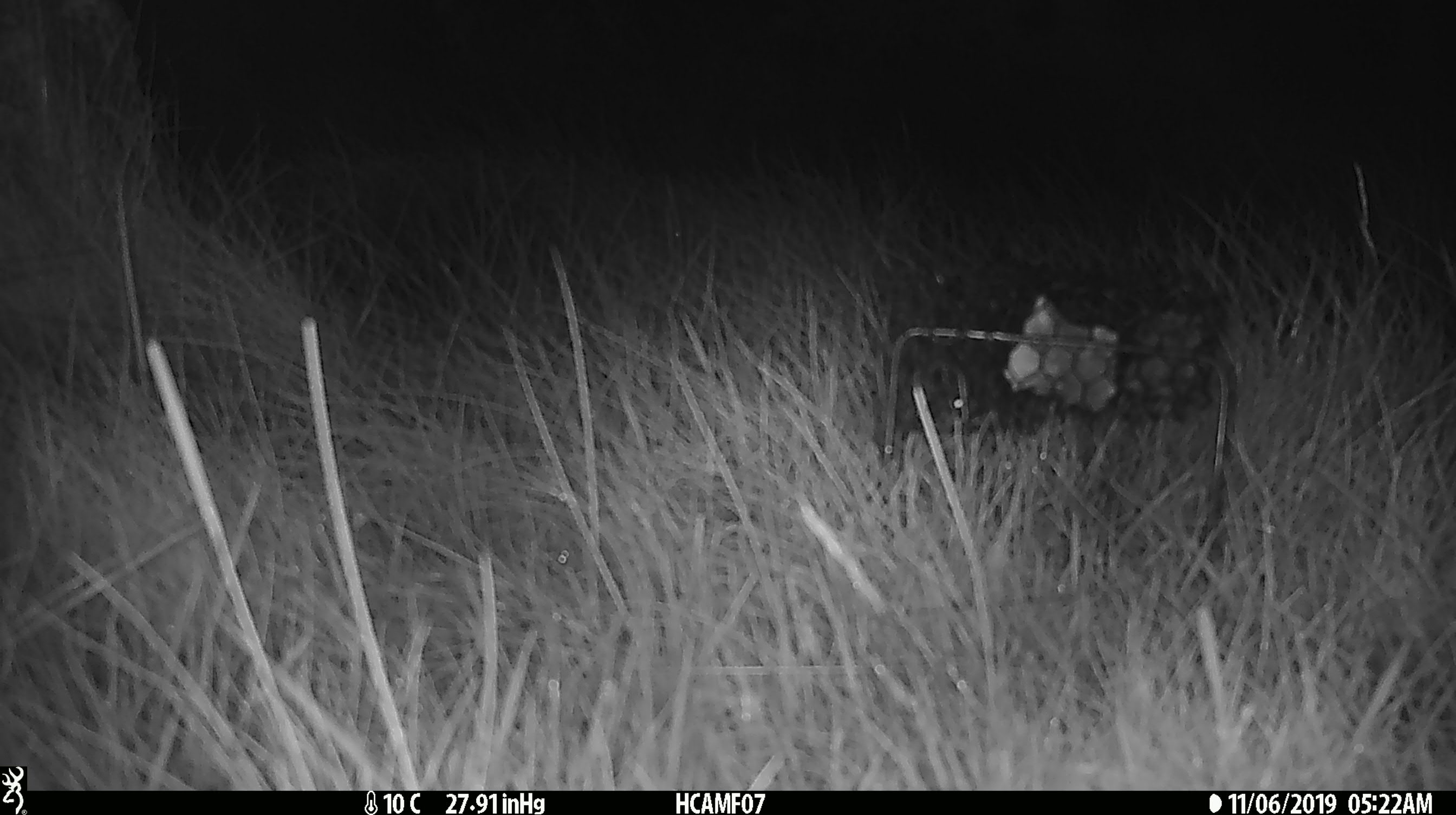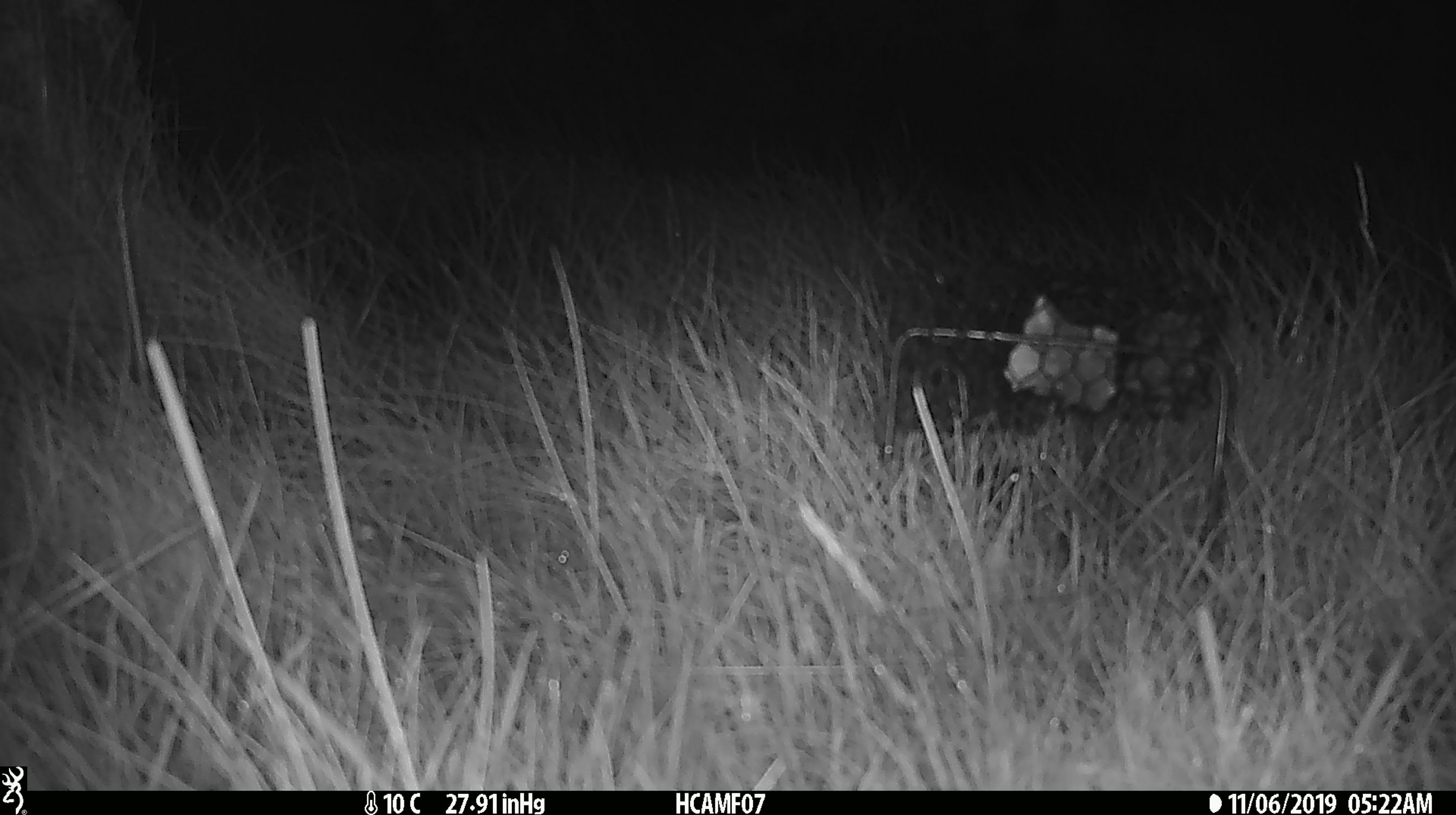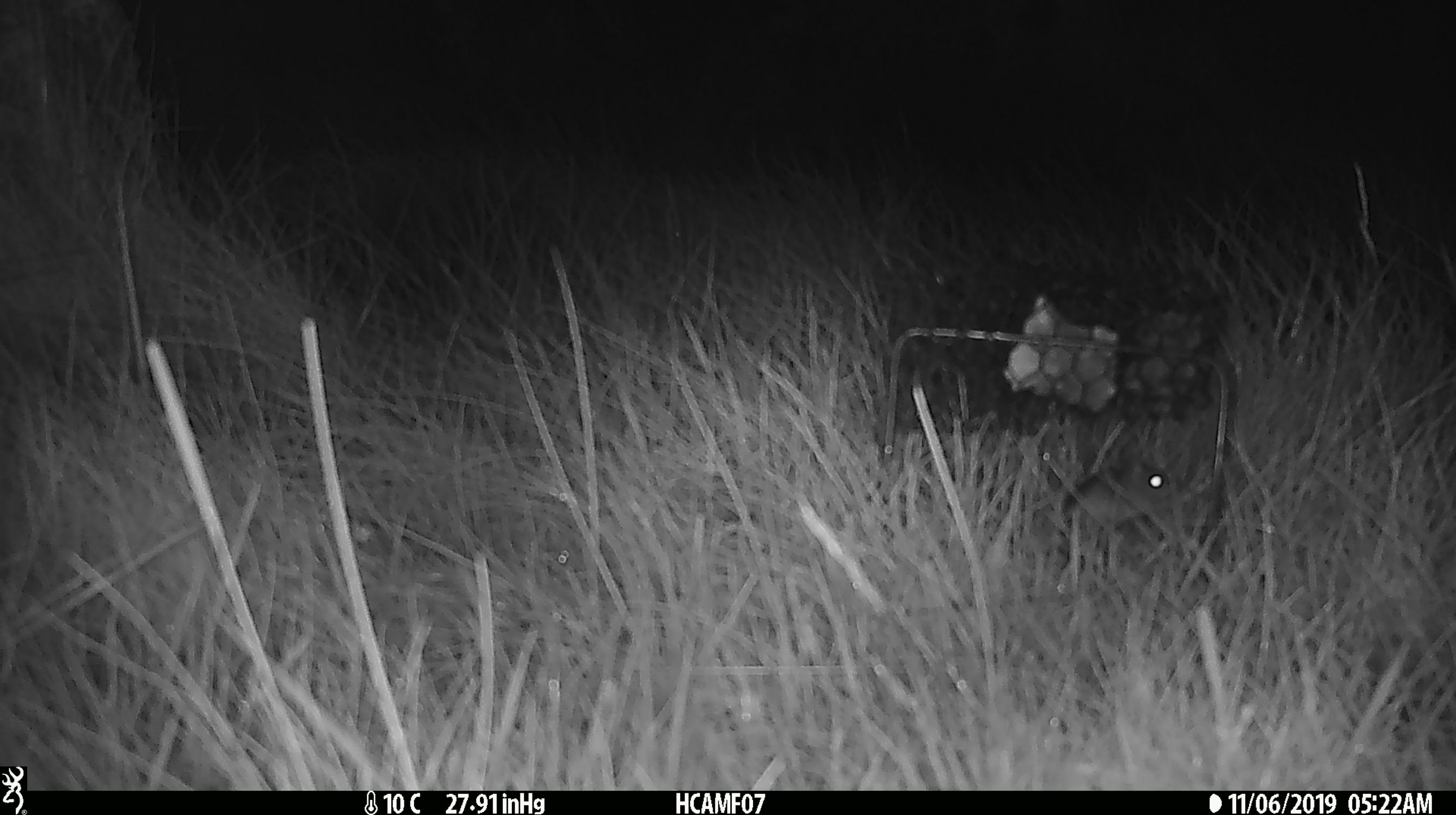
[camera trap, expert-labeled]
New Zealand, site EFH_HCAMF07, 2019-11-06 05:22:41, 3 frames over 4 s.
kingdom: Animalia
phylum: Chordata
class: Mammalia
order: Rodentia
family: Muridae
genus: Mus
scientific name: Mus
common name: mouse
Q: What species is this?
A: Mouse (Mus).